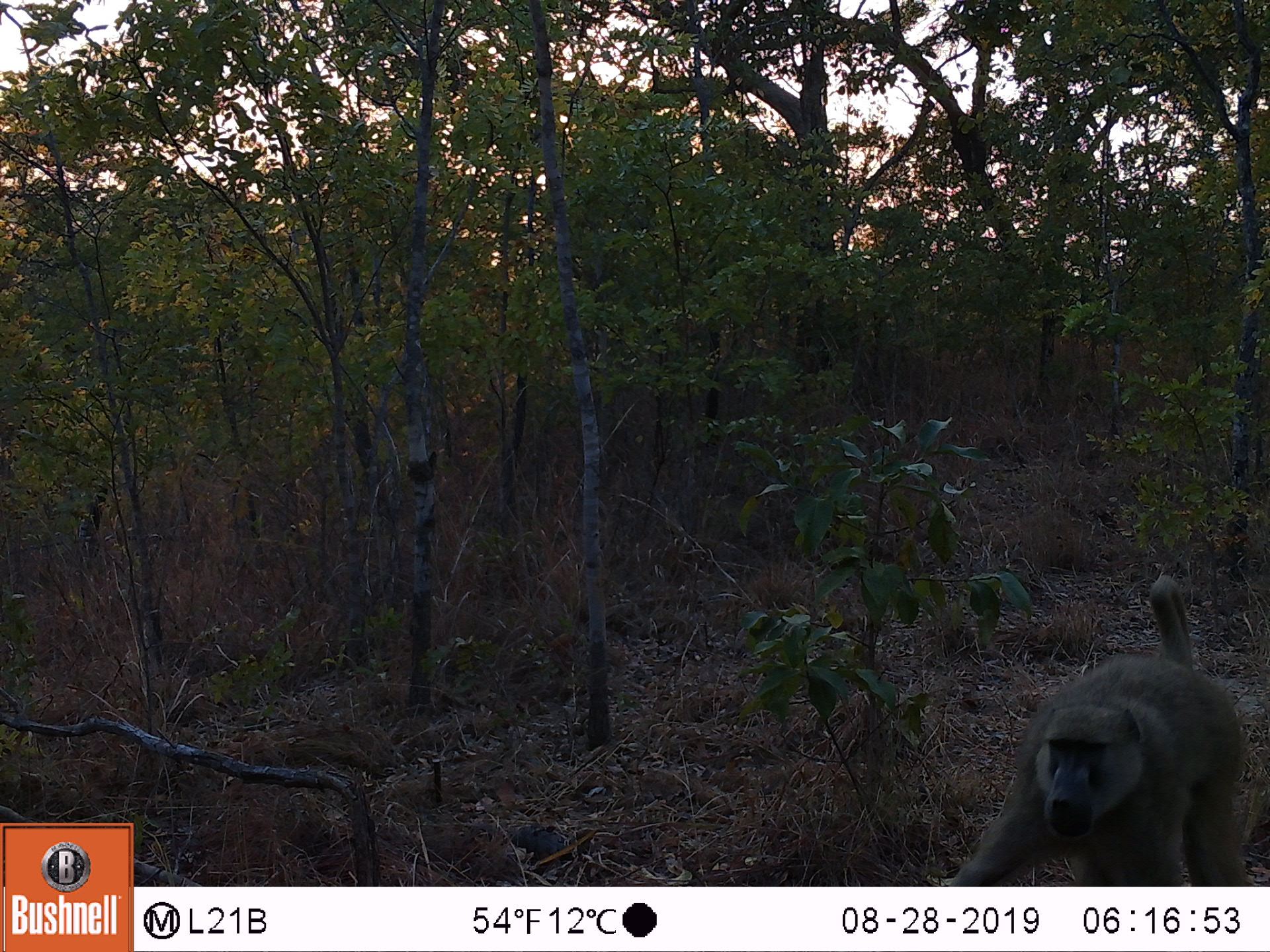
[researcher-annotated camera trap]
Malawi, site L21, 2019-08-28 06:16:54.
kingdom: Animalia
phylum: Chordata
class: Mammalia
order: Primates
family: Cercopithecidae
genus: Papio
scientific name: Papio cynocephalus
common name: yellow baboon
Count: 1.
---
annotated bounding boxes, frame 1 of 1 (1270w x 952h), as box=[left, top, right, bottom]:
yellow baboon: box=[943, 569, 1251, 882]